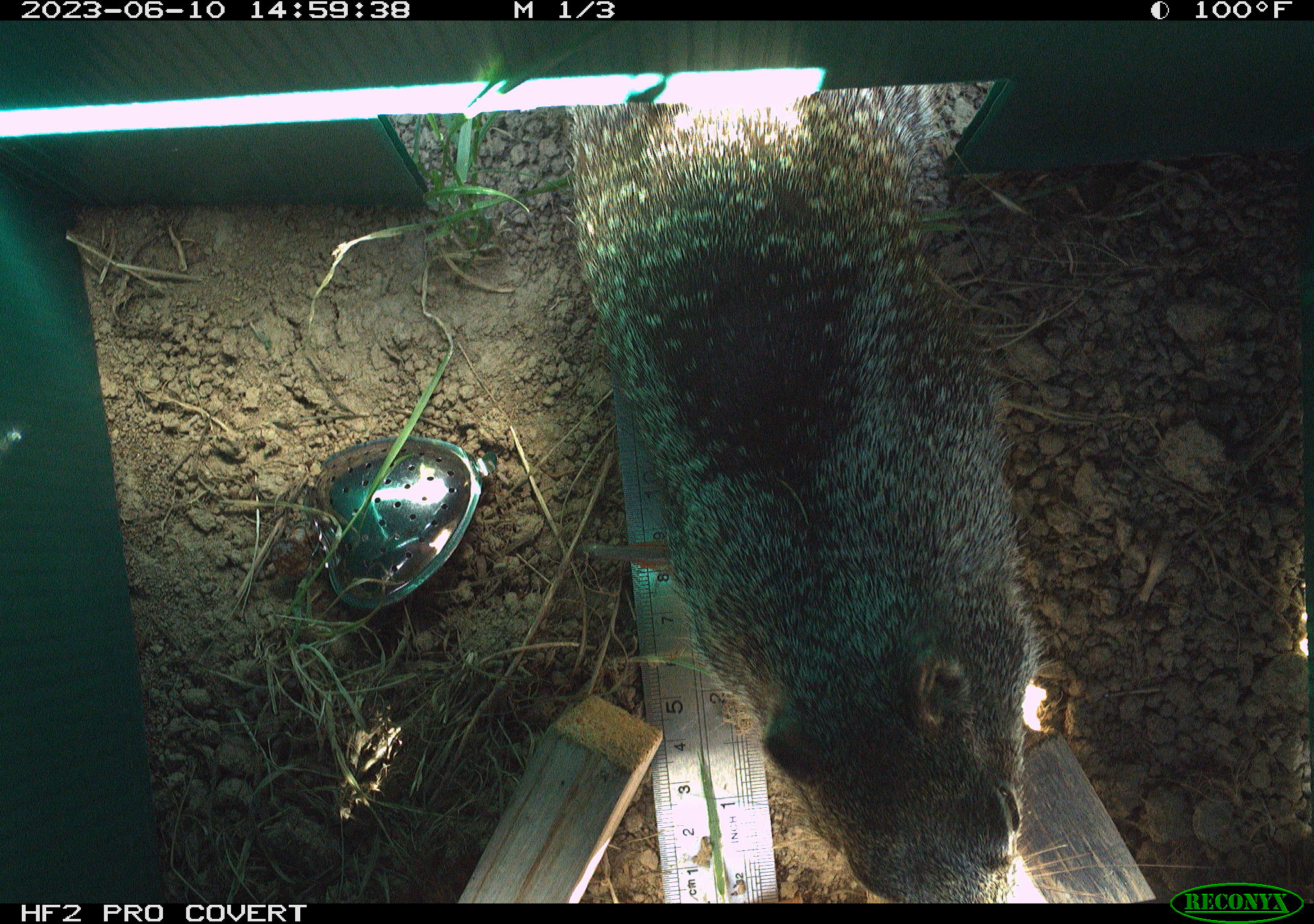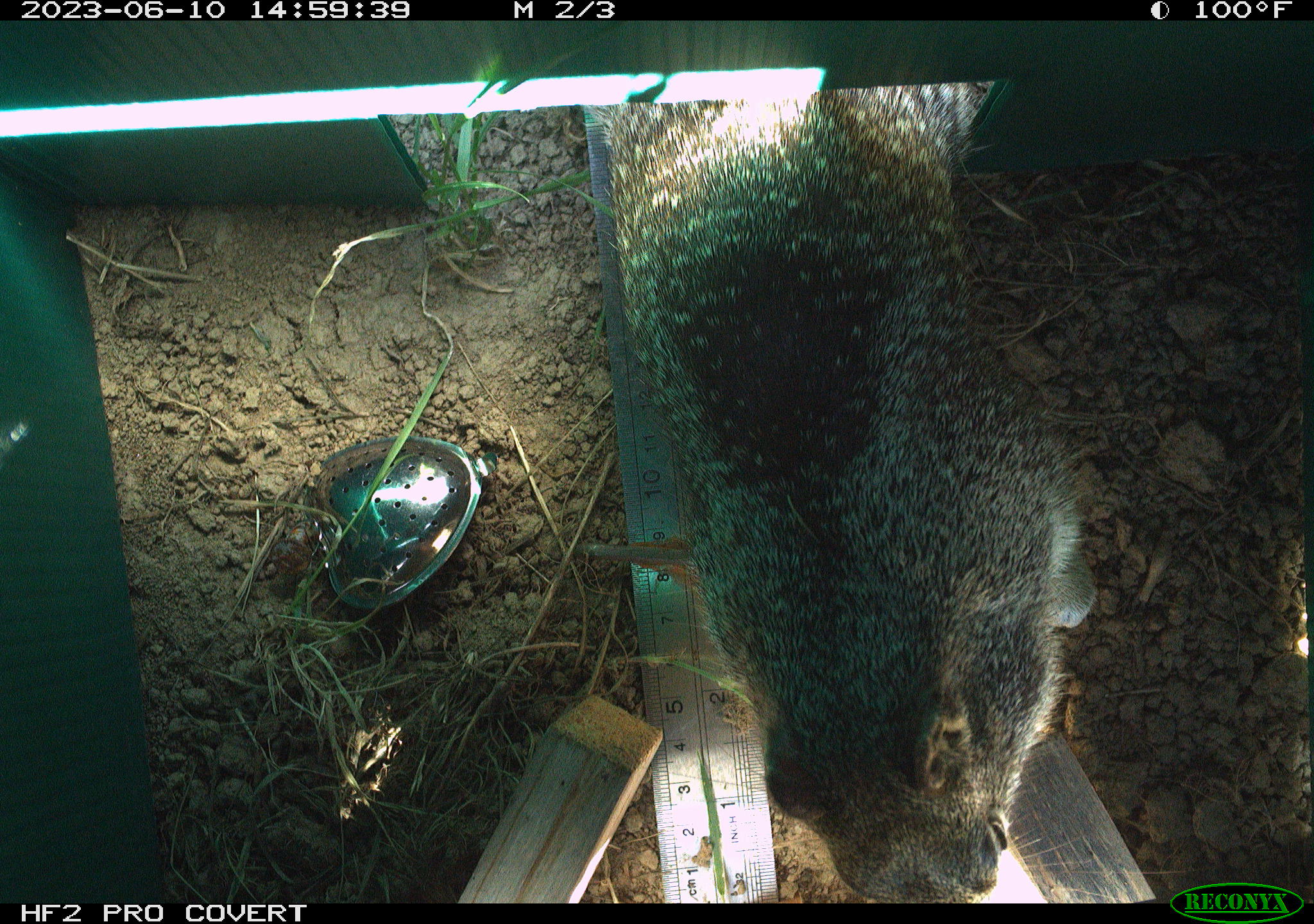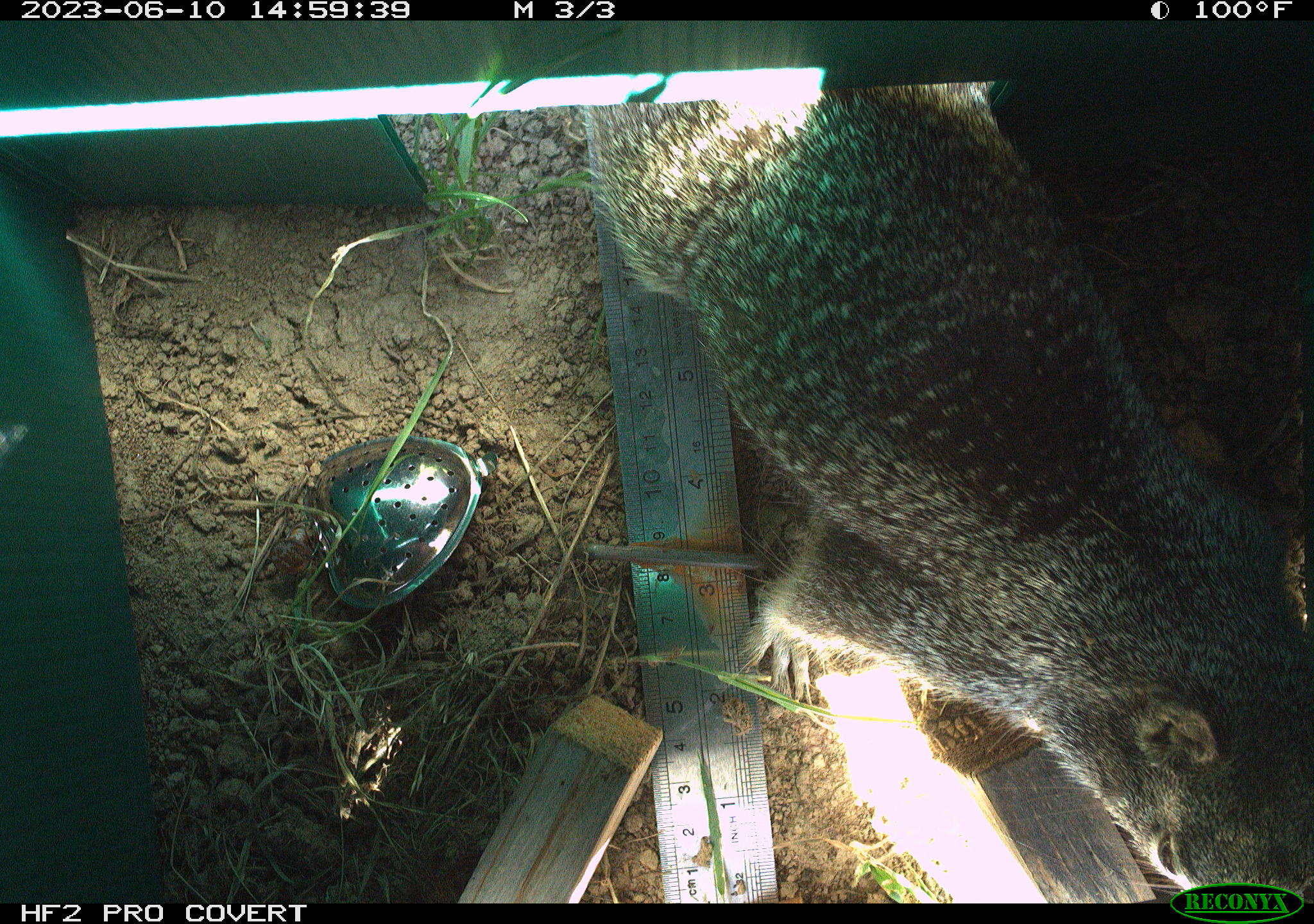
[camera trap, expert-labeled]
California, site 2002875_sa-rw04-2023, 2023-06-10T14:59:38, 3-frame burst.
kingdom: Animalia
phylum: Chordata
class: Mammalia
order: Rodentia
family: Sciuridae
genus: Otospermophilus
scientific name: Otospermophilus beecheyi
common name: california ground squirrel